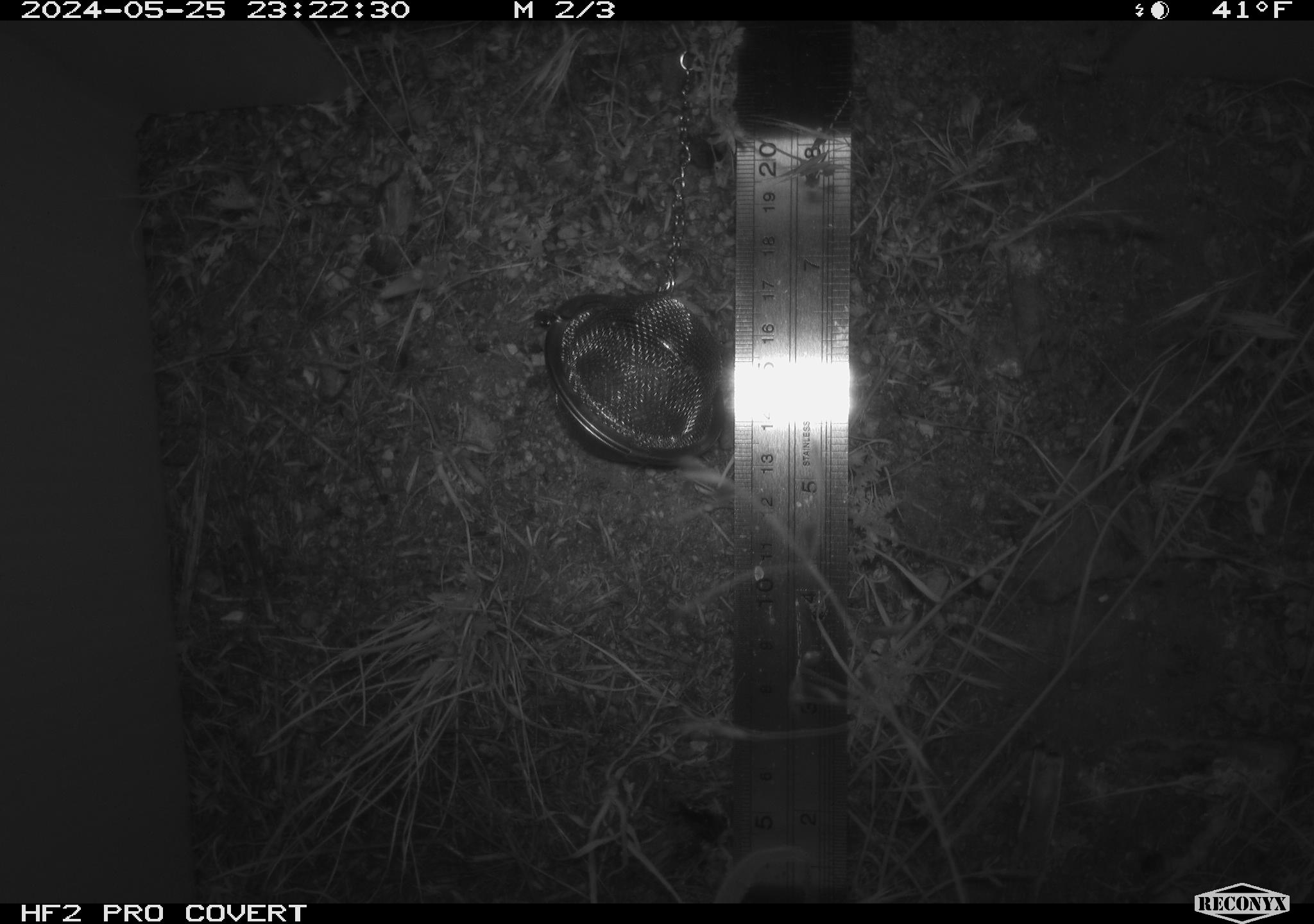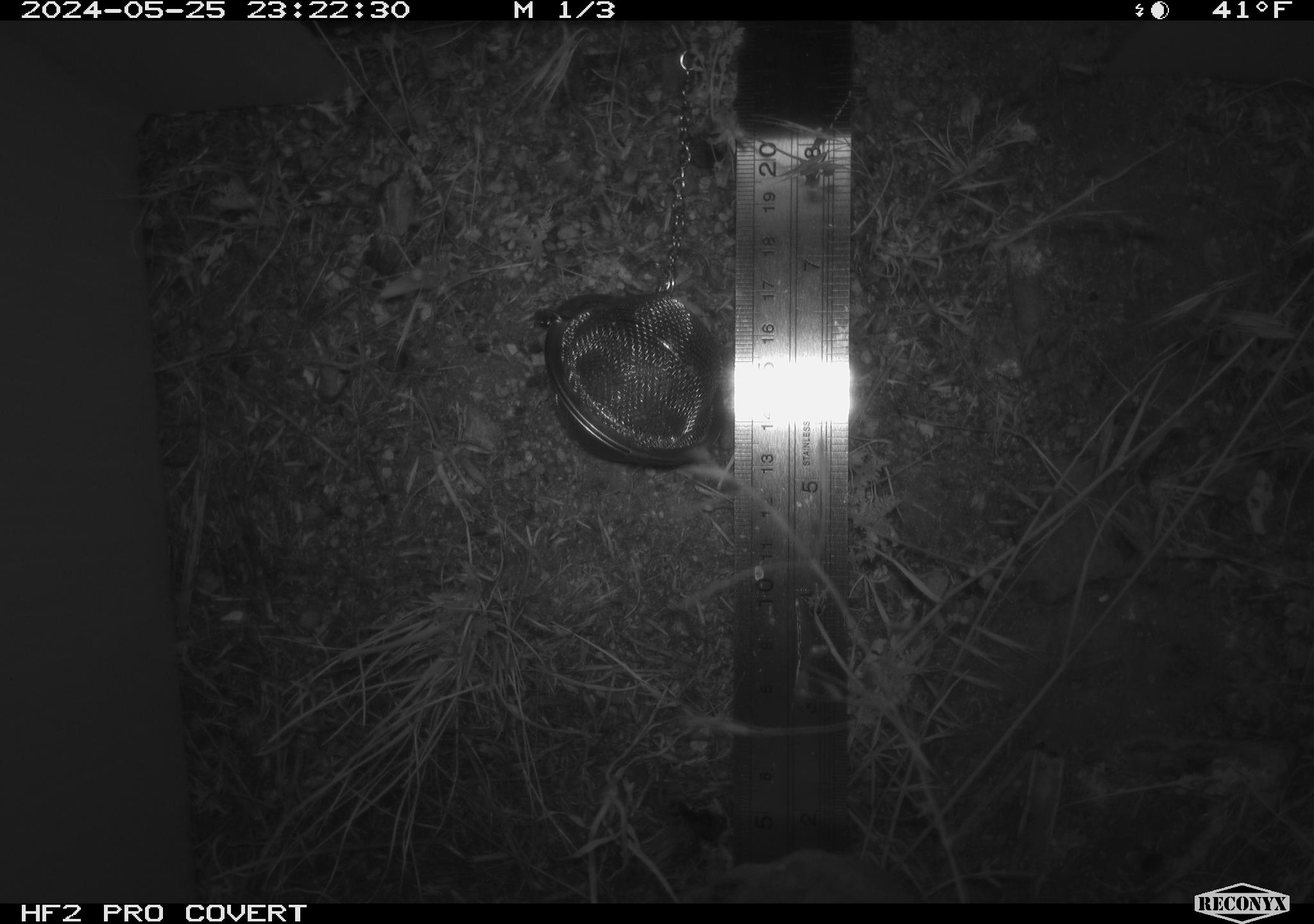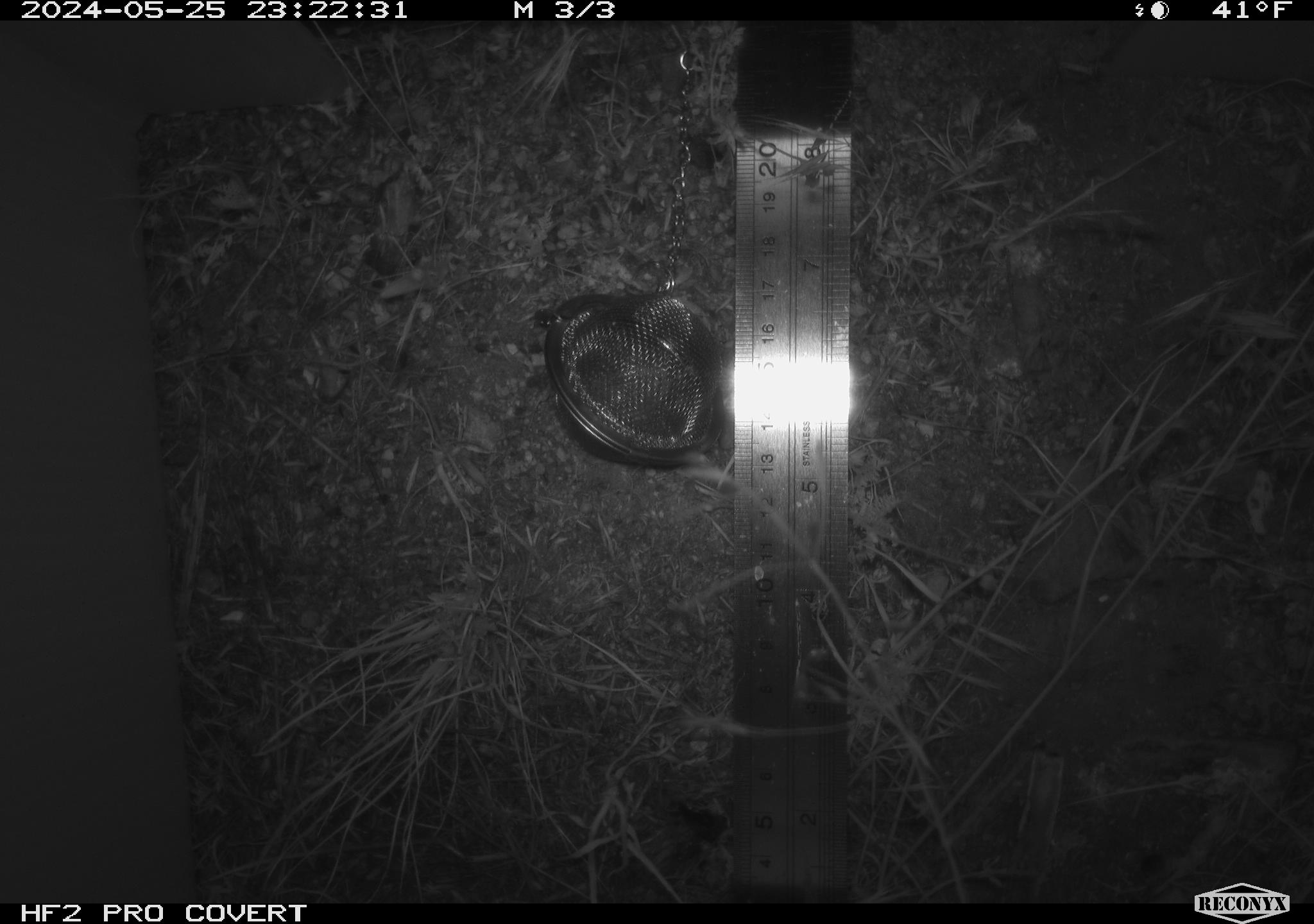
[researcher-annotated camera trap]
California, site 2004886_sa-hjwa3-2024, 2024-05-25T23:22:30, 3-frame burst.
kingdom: Animalia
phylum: Chordata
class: Mammalia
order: Rodentia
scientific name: Rodentia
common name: rodent